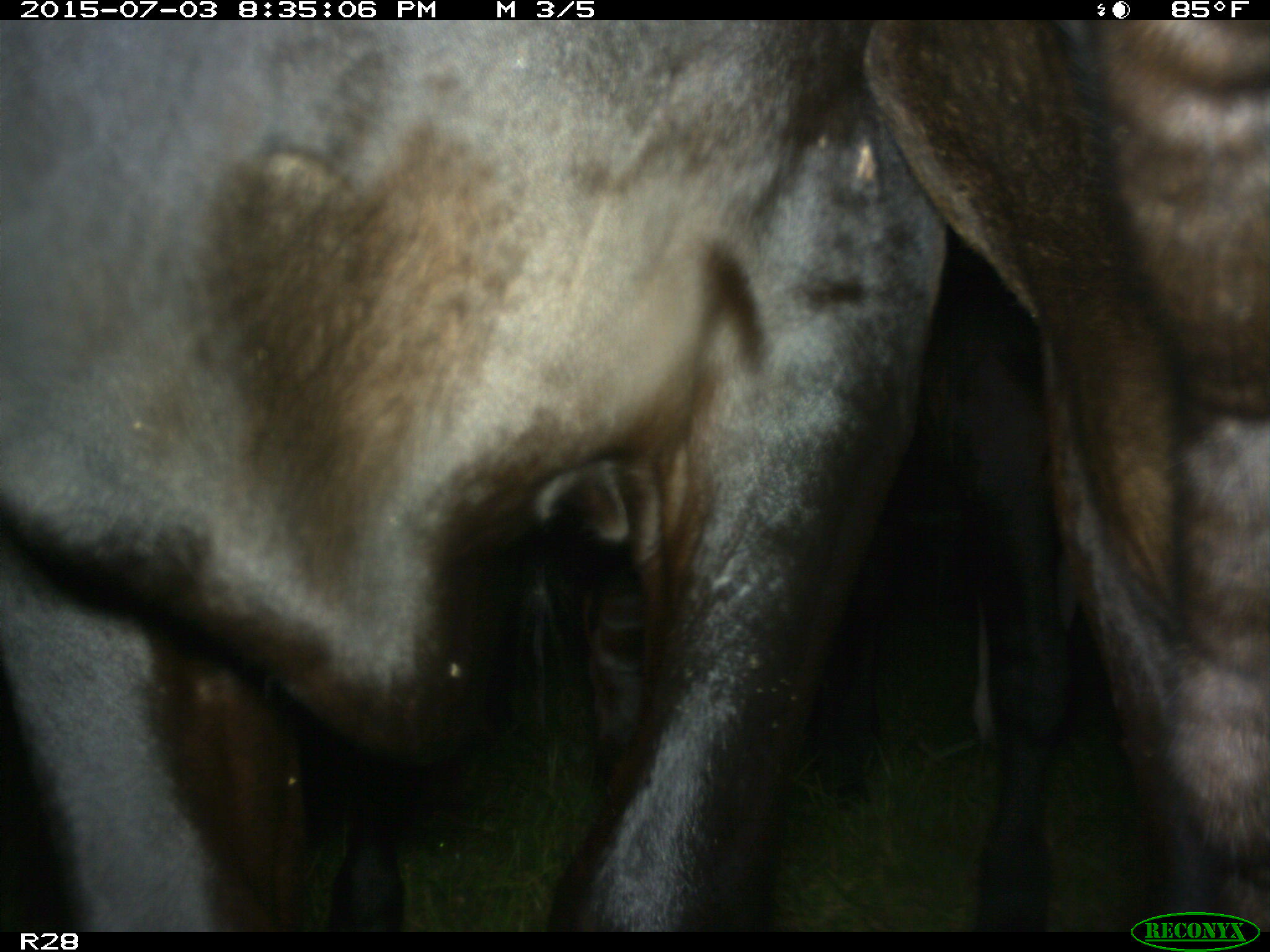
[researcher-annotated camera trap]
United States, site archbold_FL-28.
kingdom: Animalia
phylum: Chordata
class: Mammalia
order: Artiodactyla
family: Bovidae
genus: Bos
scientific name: Bos taurus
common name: domestic cow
Bos taurus (domestic cow).